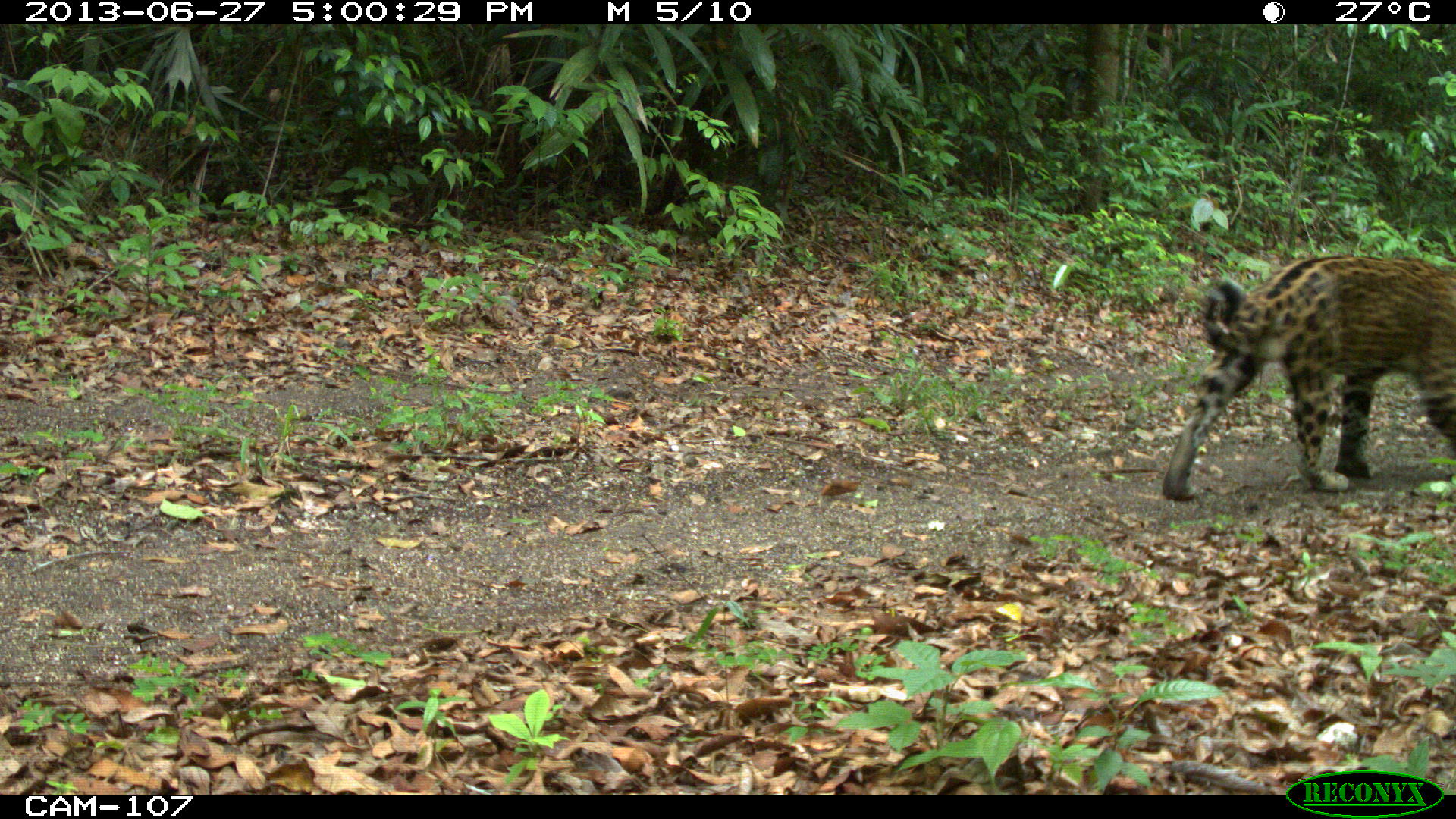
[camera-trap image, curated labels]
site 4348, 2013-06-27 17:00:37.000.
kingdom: Animalia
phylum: Chordata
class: Mammalia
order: Carnivora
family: Felidae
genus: Panthera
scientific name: Panthera onca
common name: jaguar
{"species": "Panthera onca (jaguar)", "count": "1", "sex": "male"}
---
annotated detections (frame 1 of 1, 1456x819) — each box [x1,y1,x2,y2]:
panthera onca: [1160,253,1456,501]